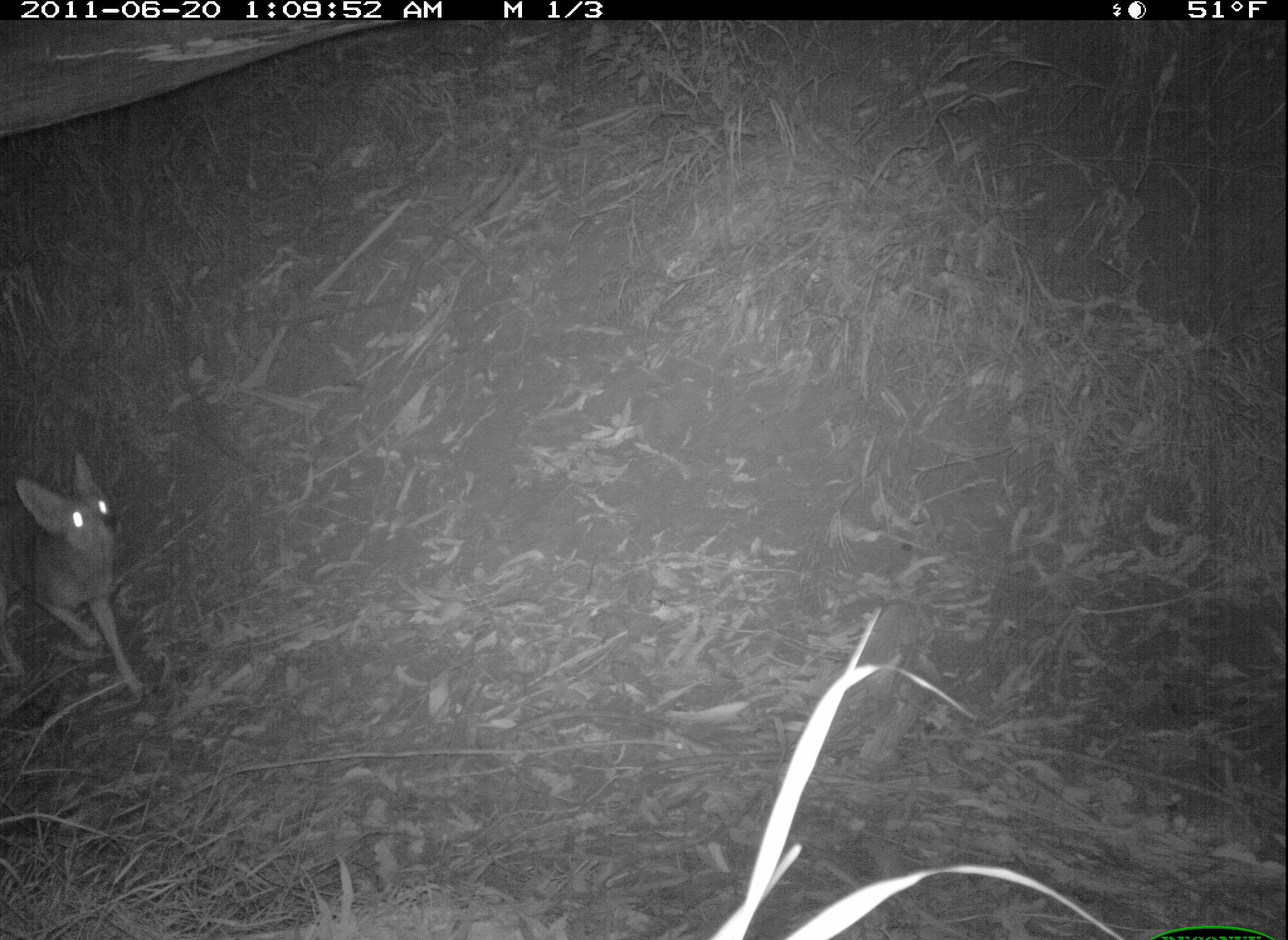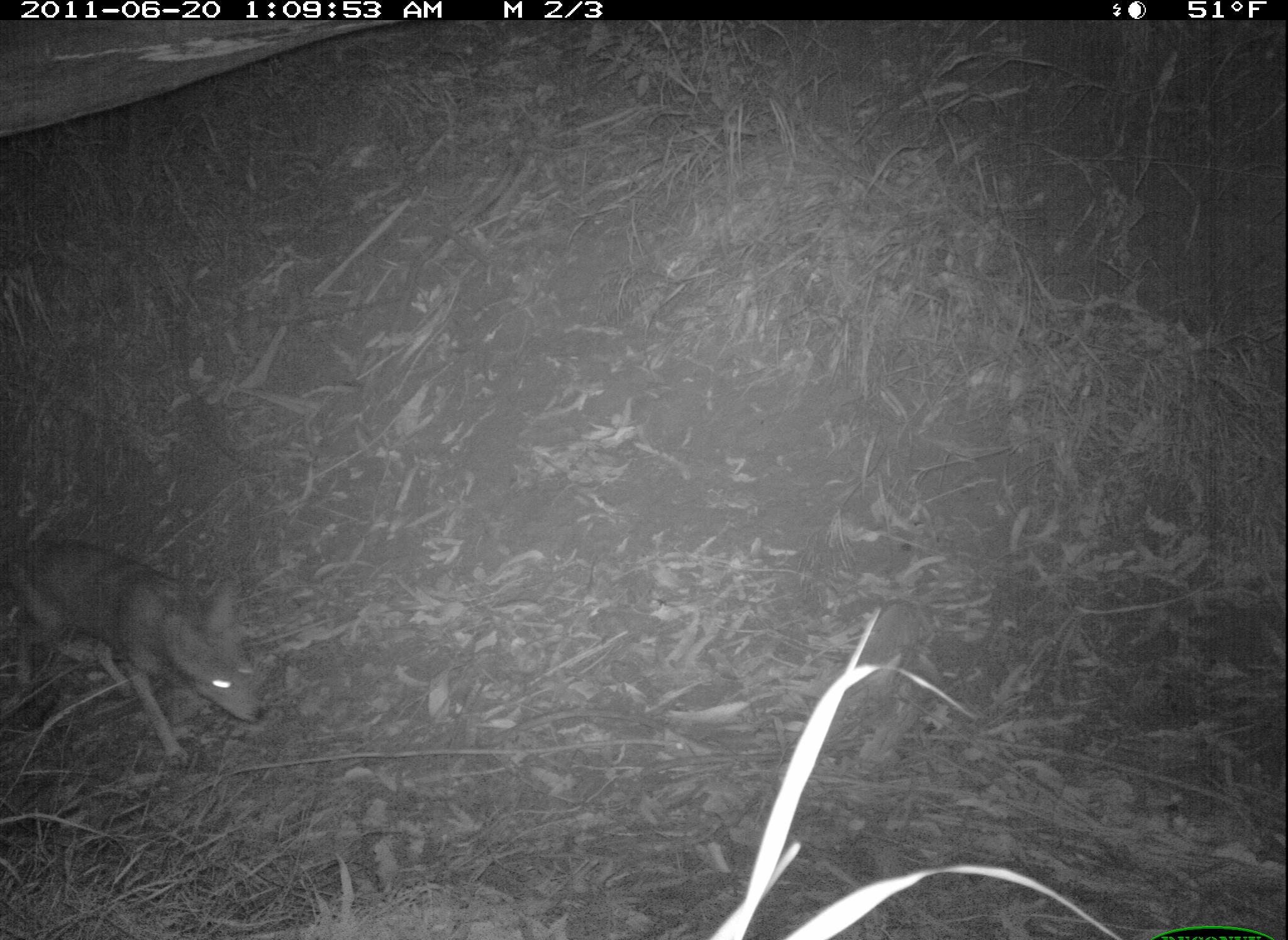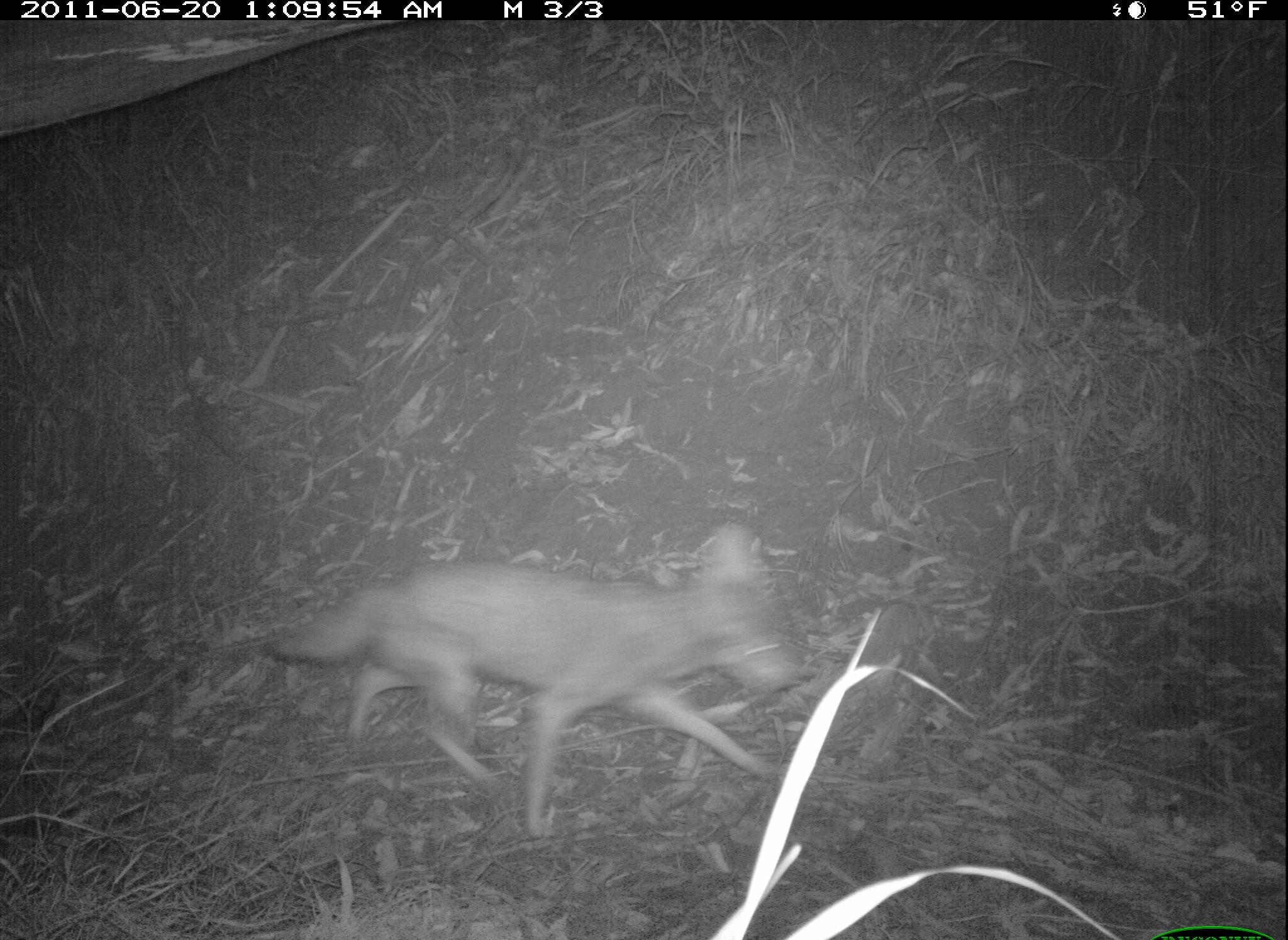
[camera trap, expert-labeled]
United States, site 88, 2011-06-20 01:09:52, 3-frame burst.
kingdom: Animalia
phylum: Chordata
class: Mammalia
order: Carnivora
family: Canidae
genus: Canis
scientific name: Canis latrans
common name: coyote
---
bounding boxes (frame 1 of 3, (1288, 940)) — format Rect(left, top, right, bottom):
coyote: Rect(23, 456, 209, 699)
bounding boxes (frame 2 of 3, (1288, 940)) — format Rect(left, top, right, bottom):
coyote: Rect(6, 522, 272, 783)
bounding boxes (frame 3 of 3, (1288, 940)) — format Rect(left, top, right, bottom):
coyote: Rect(269, 522, 803, 833)